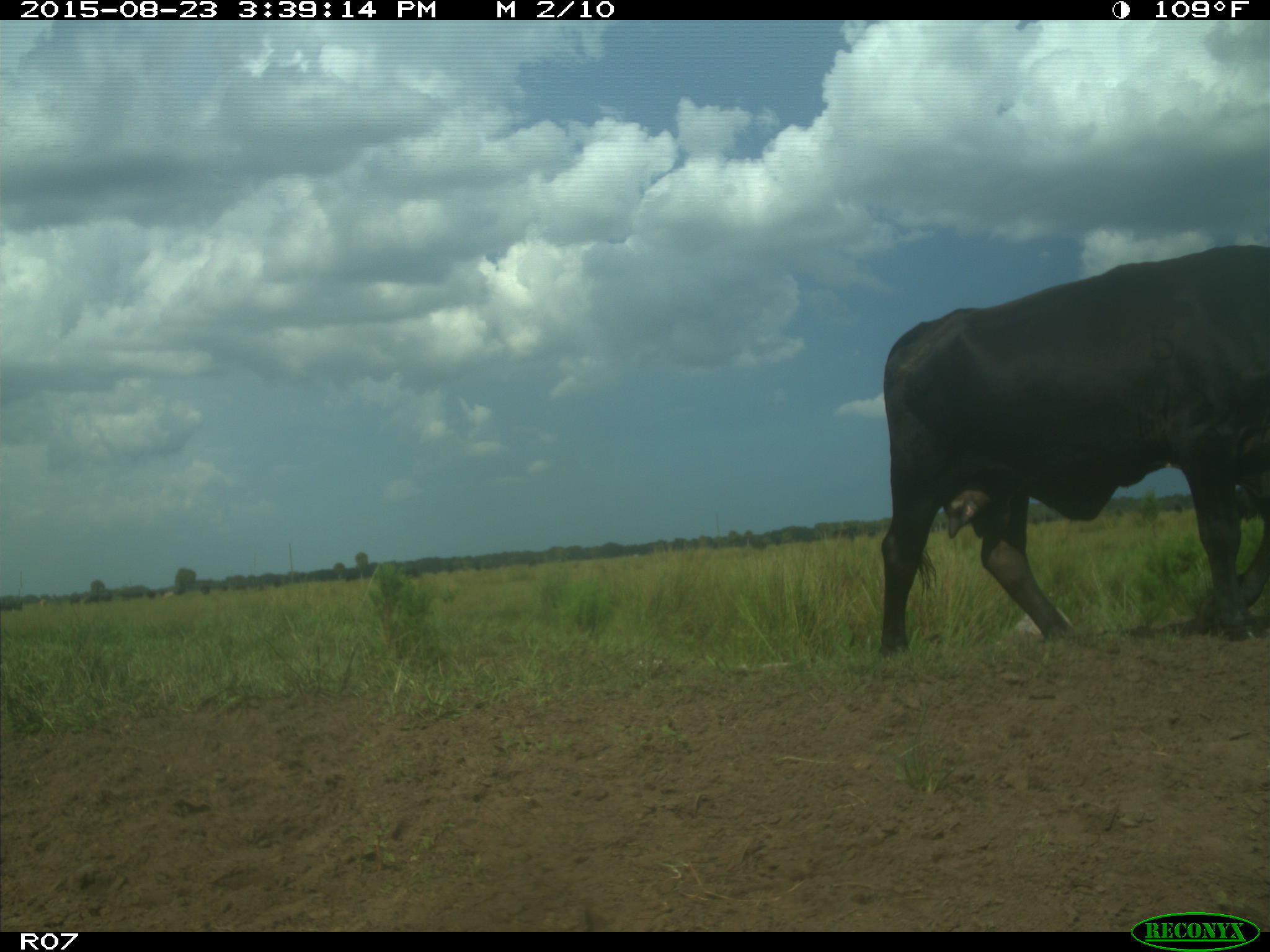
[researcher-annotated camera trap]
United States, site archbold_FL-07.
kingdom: Animalia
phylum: Chordata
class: Mammalia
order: Artiodactyla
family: Bovidae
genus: Bos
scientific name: Bos taurus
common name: domestic cow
Bos taurus (domestic cow).